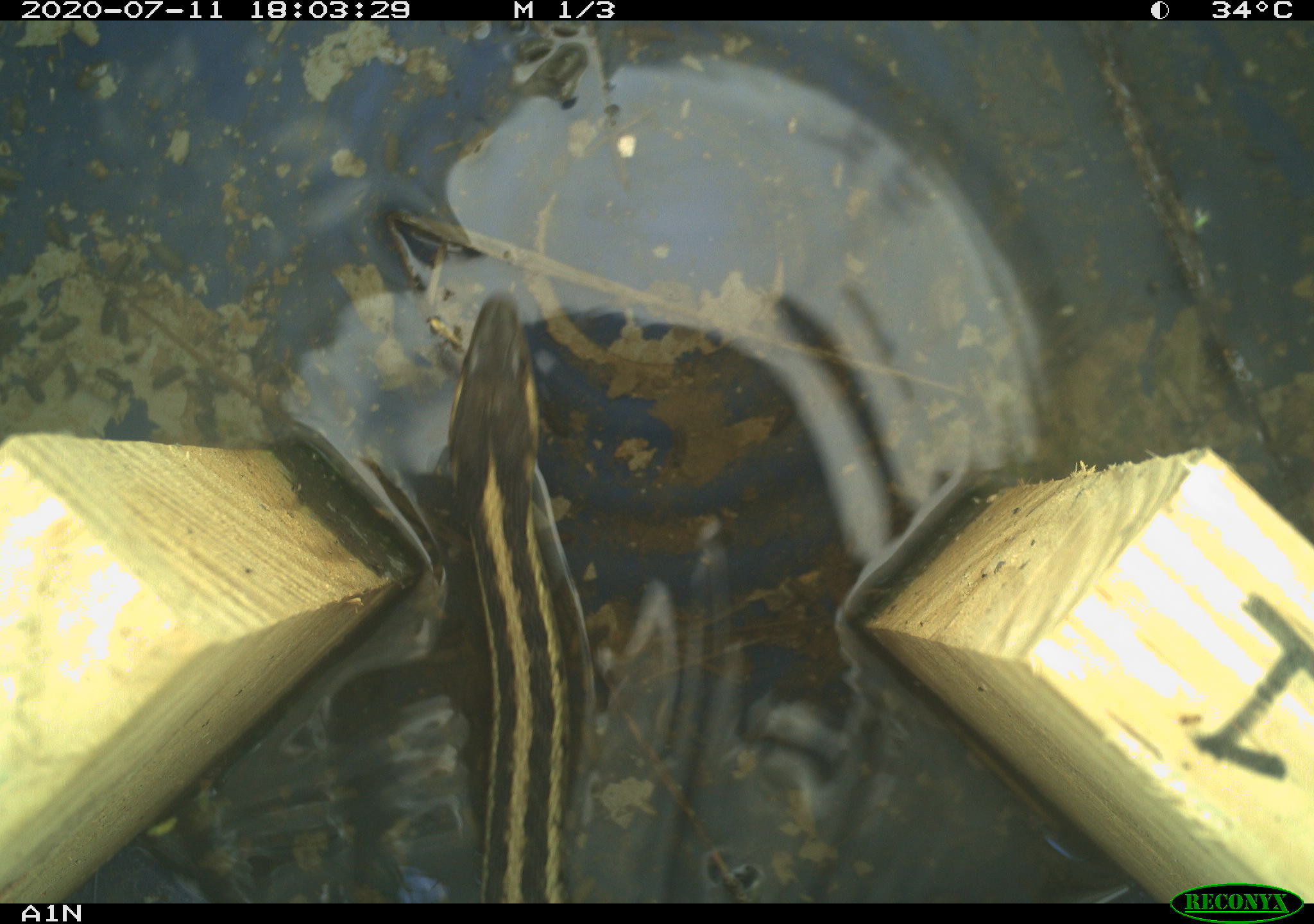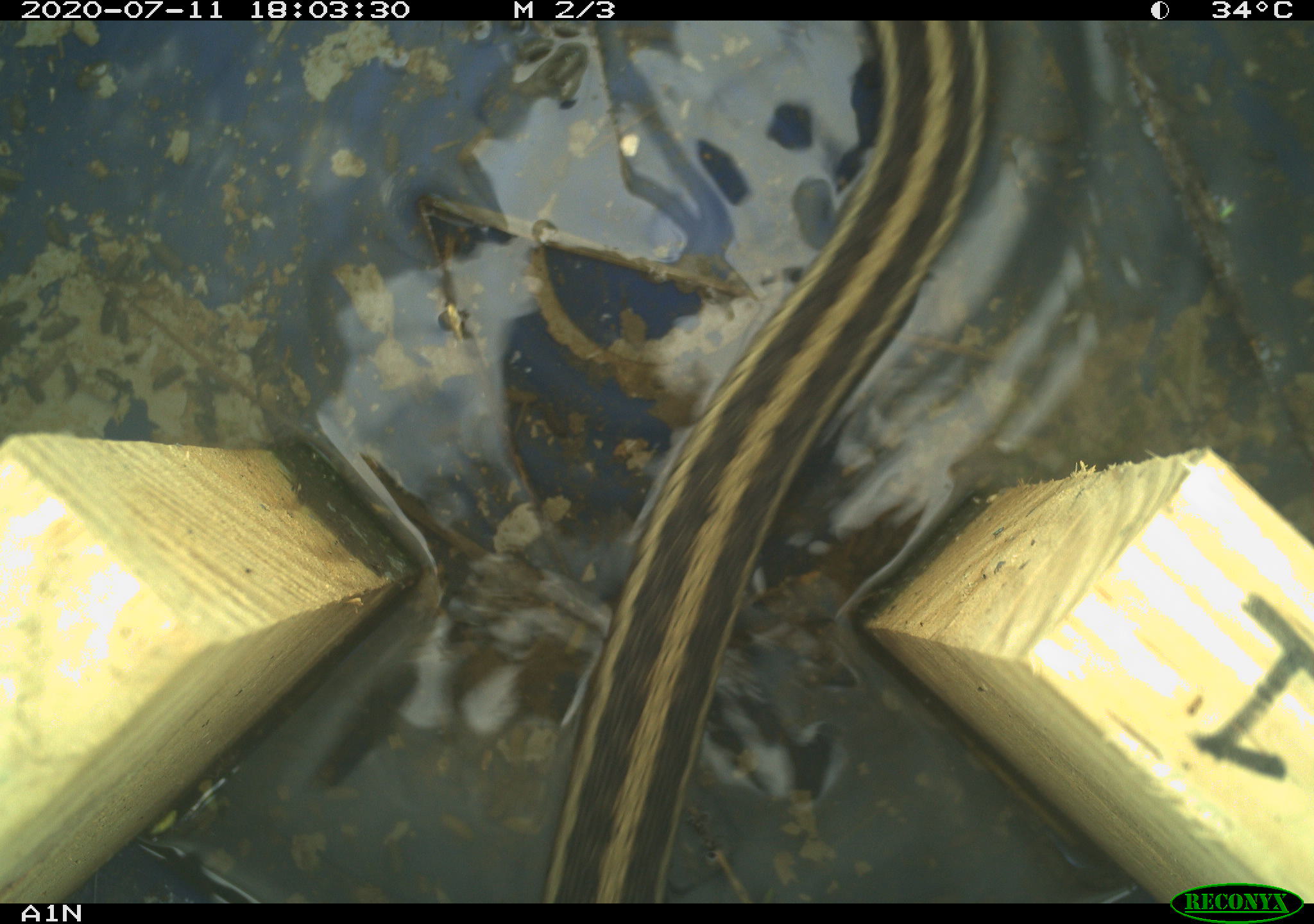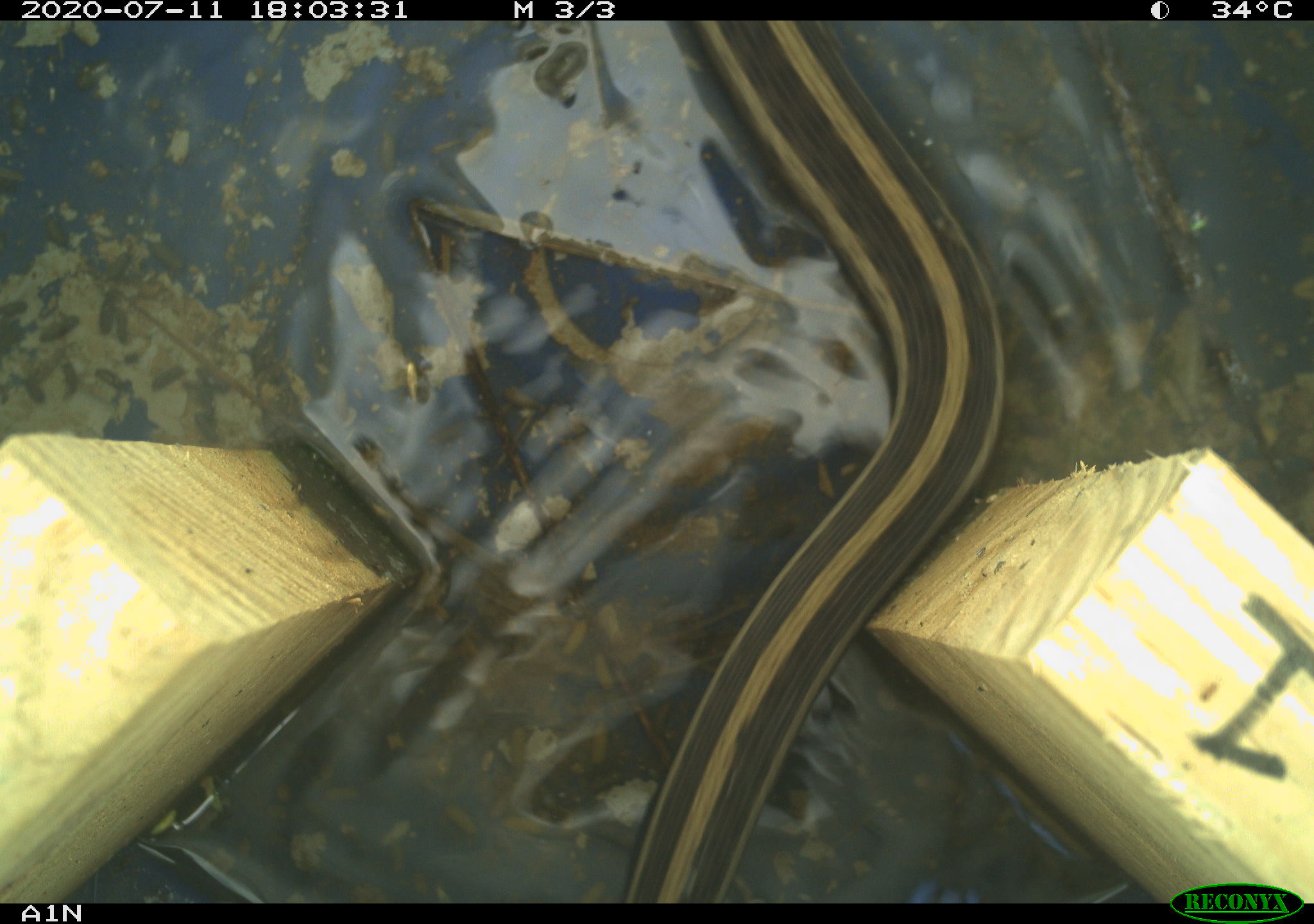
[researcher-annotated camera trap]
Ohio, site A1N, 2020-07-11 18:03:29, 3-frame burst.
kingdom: Animalia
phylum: Chordata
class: Reptilia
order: Squamata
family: Colubridae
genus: Thamnophis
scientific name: Thamnophis sirtalis sirtalis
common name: eastern gartersnake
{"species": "eastern gartersnake (Thamnophis sirtalis sirtalis)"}